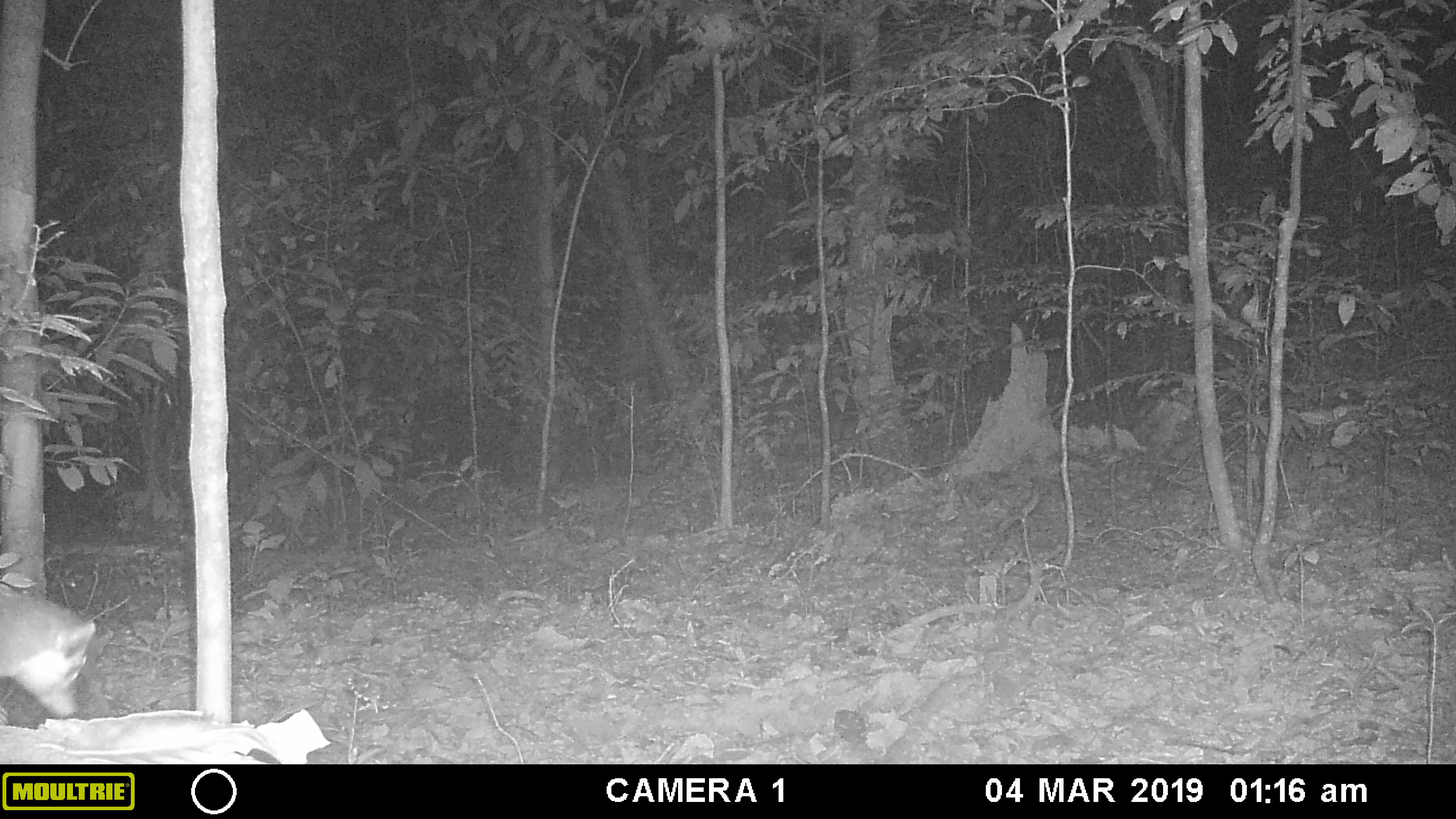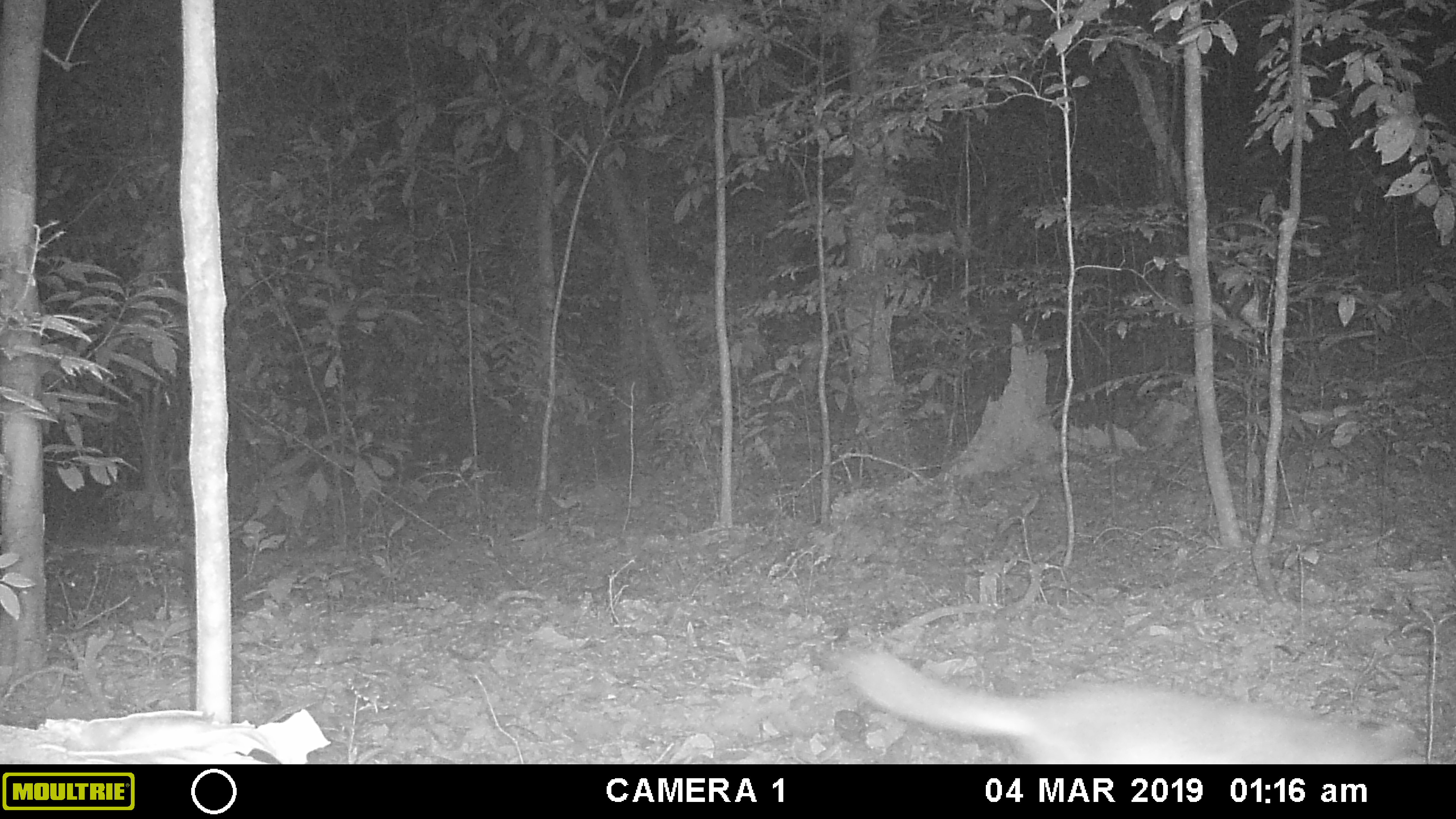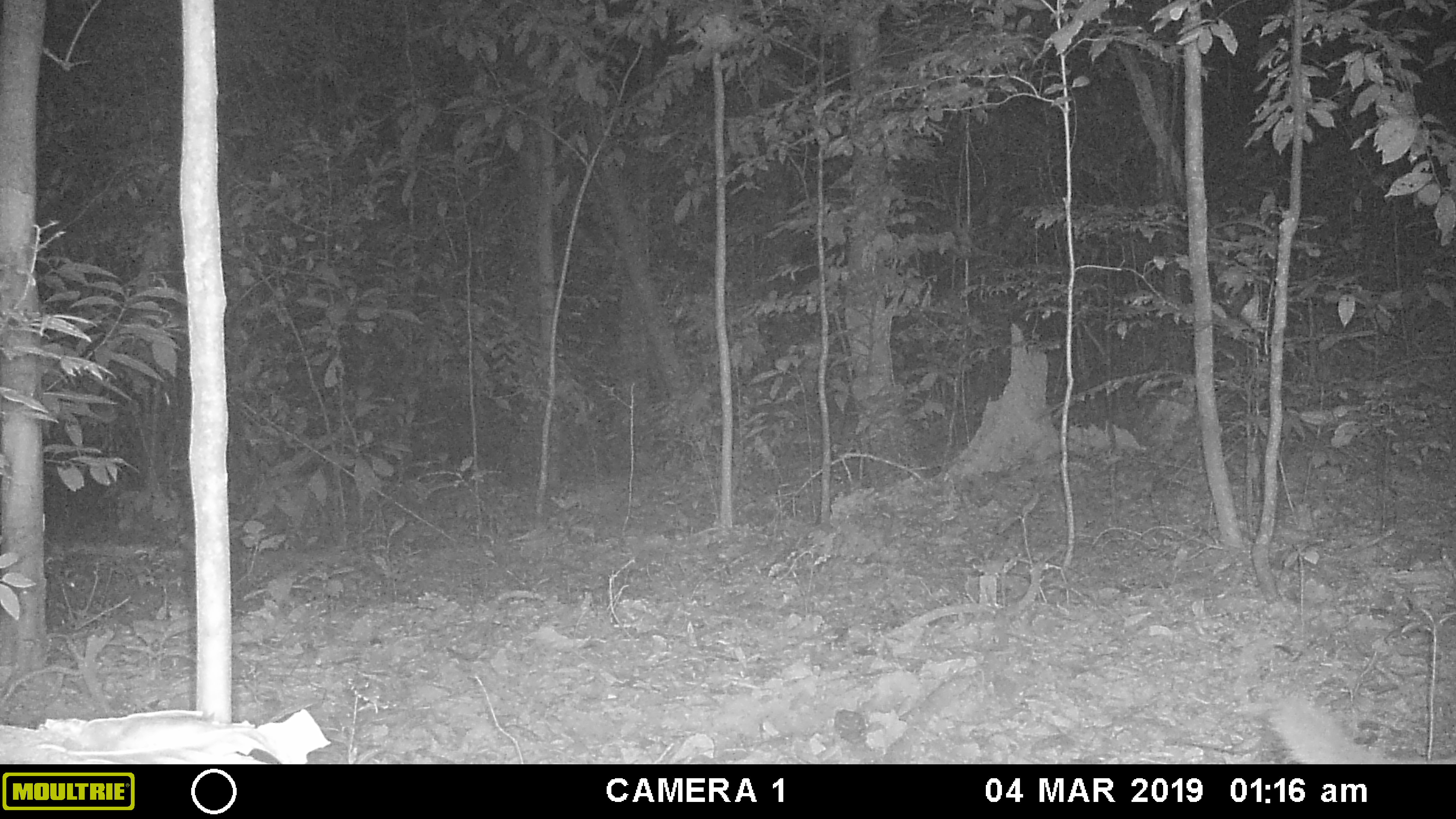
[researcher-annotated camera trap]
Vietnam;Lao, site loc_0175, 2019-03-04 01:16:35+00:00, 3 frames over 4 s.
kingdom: Animalia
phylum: Chordata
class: Mammalia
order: Carnivora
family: Mustelidae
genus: Melogale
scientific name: Melogale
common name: ferret badger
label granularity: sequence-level